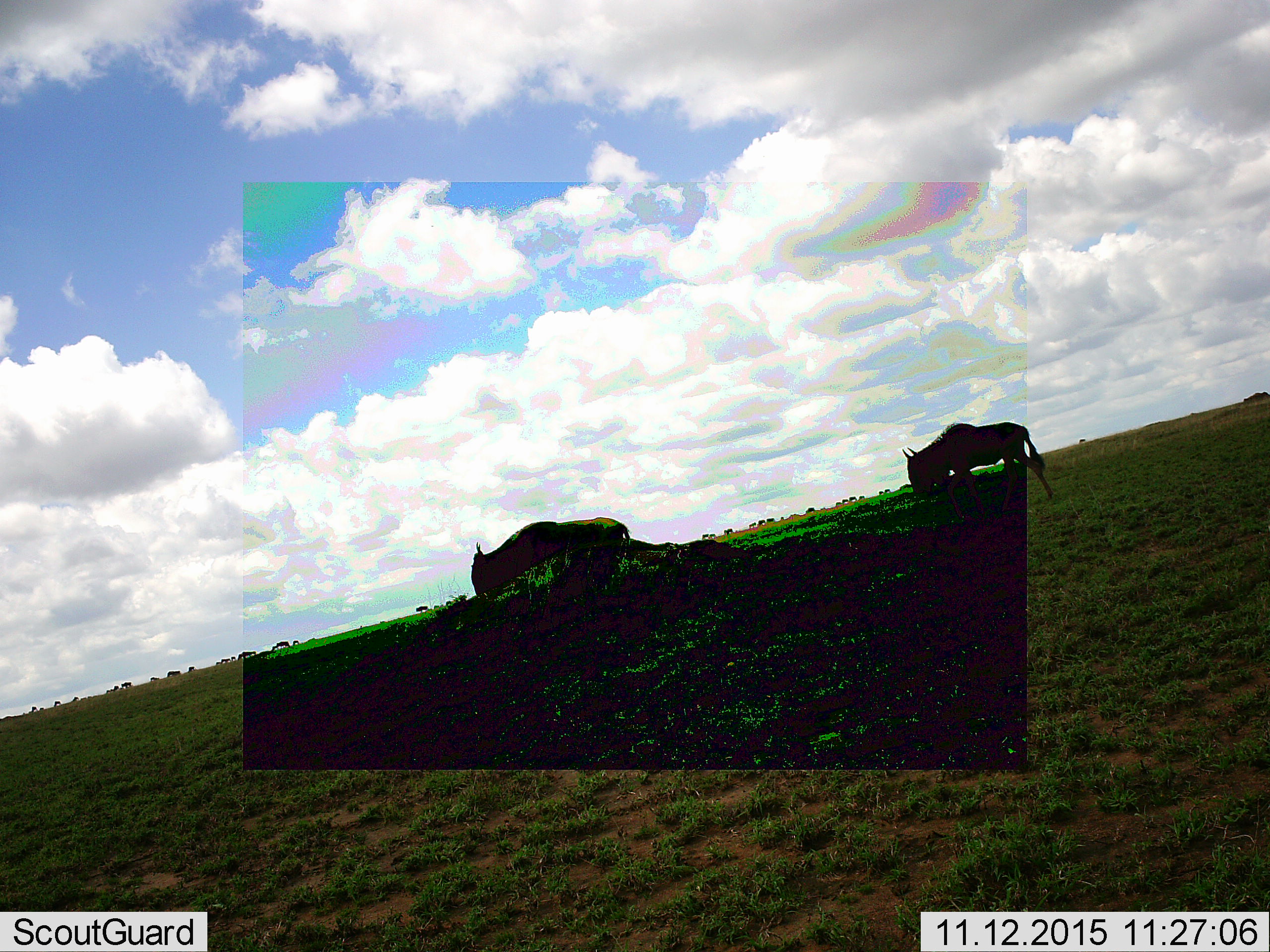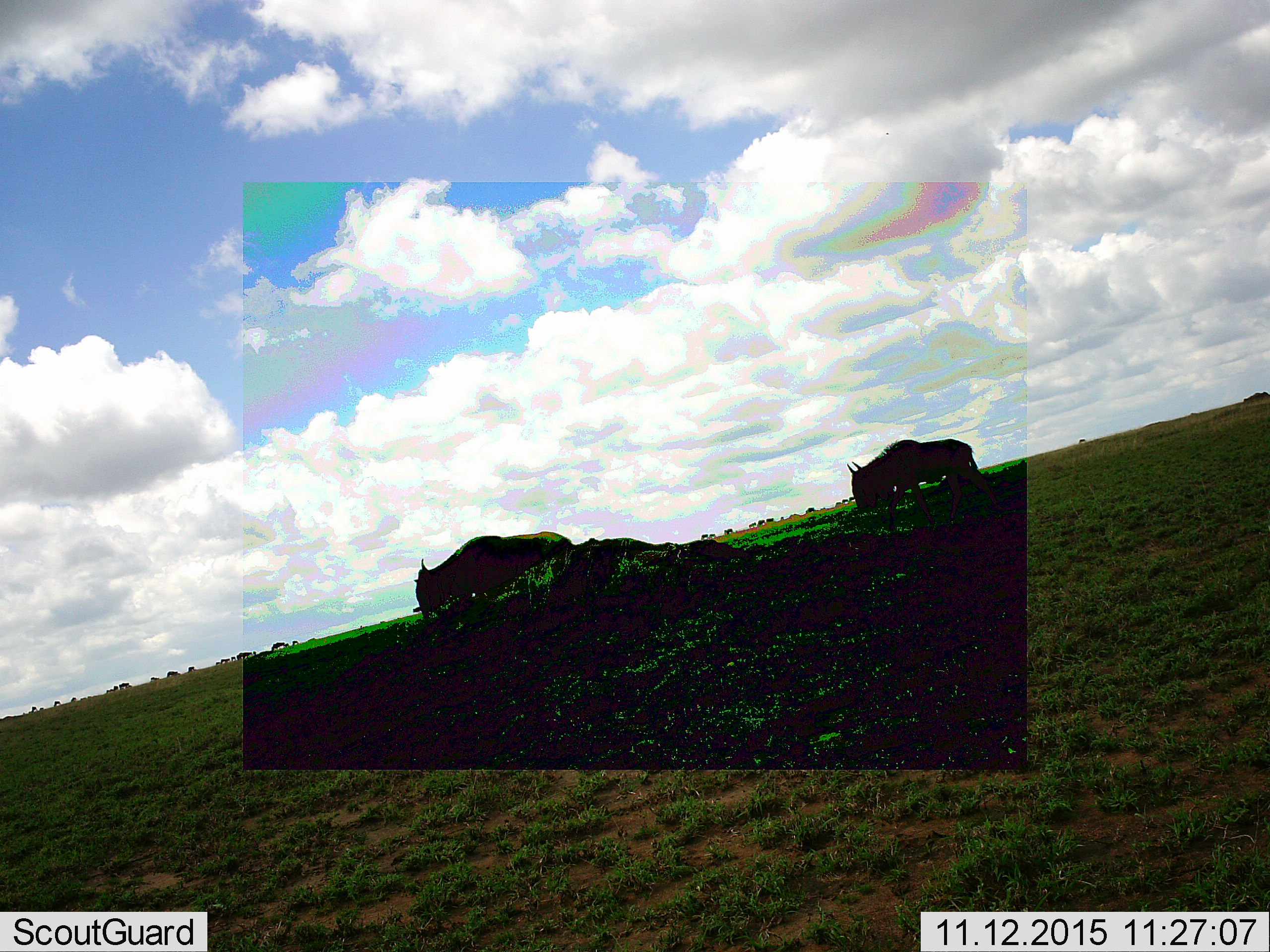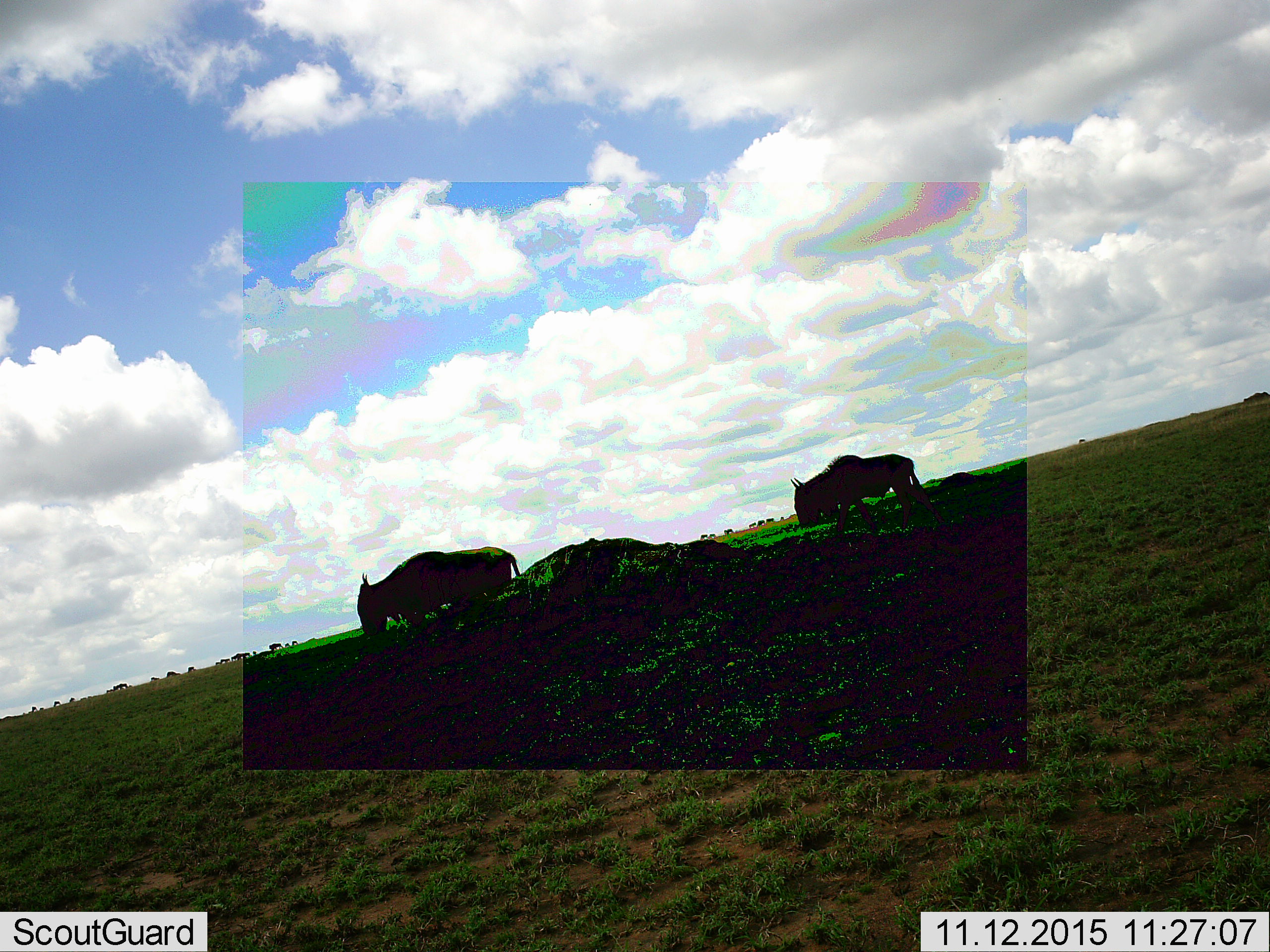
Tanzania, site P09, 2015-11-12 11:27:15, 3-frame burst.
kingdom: Animalia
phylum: Chordata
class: Mammalia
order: Artiodactyla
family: Bovidae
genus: Connochaetes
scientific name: Connochaetes taurinus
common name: blue wildebeest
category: wildebeest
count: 11-50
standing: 29%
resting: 0%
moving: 100%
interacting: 0%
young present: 14%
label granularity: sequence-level